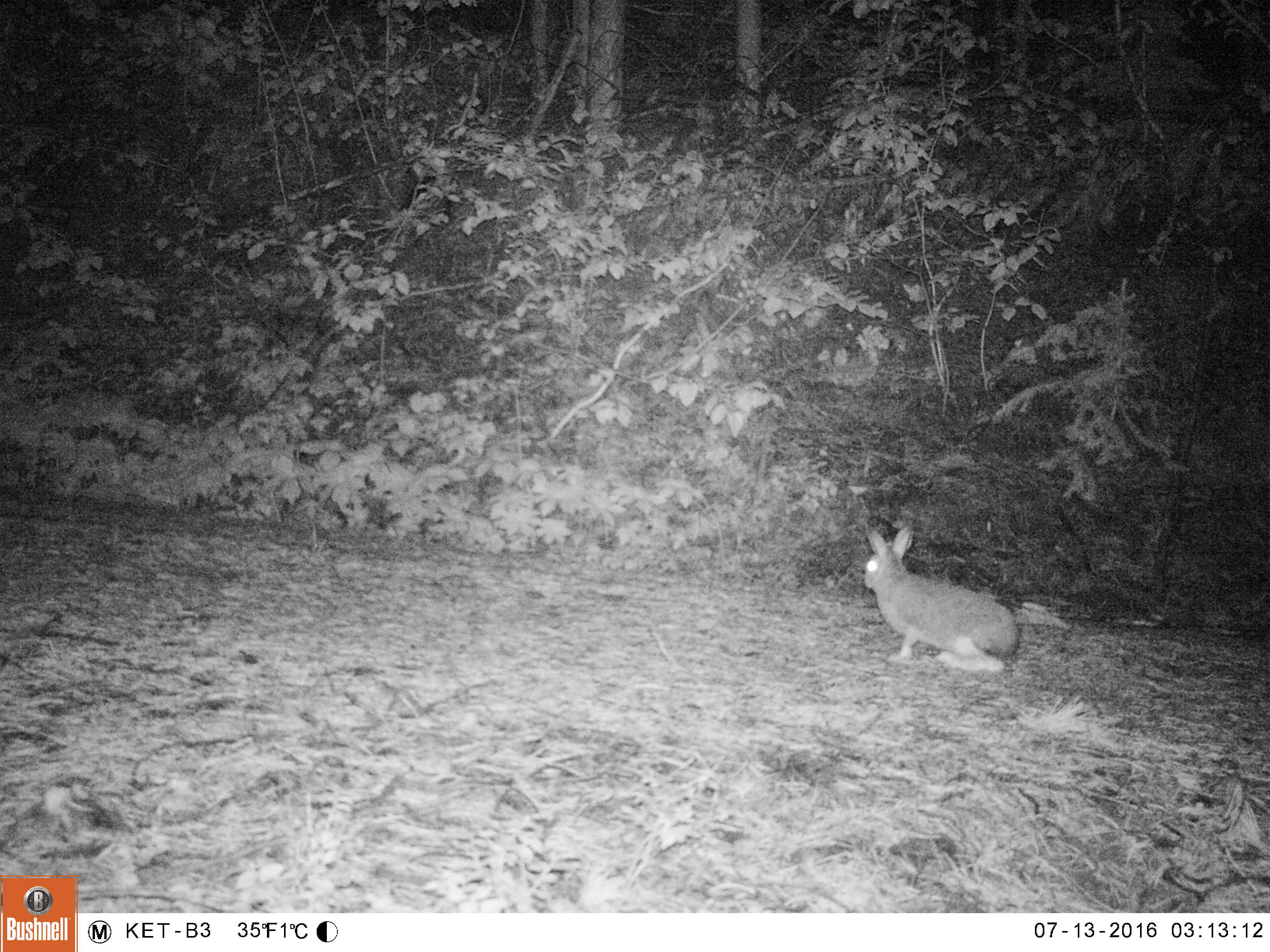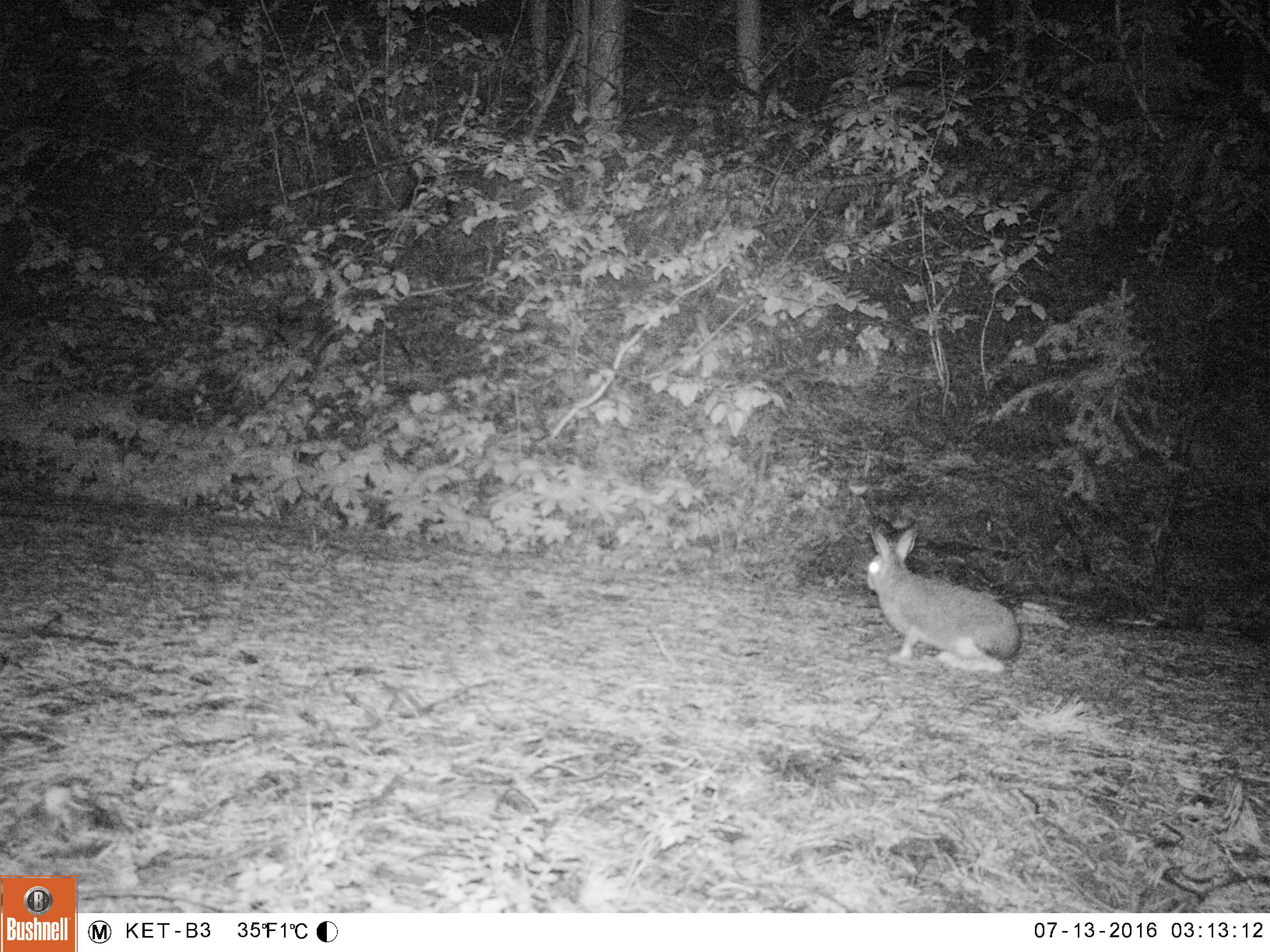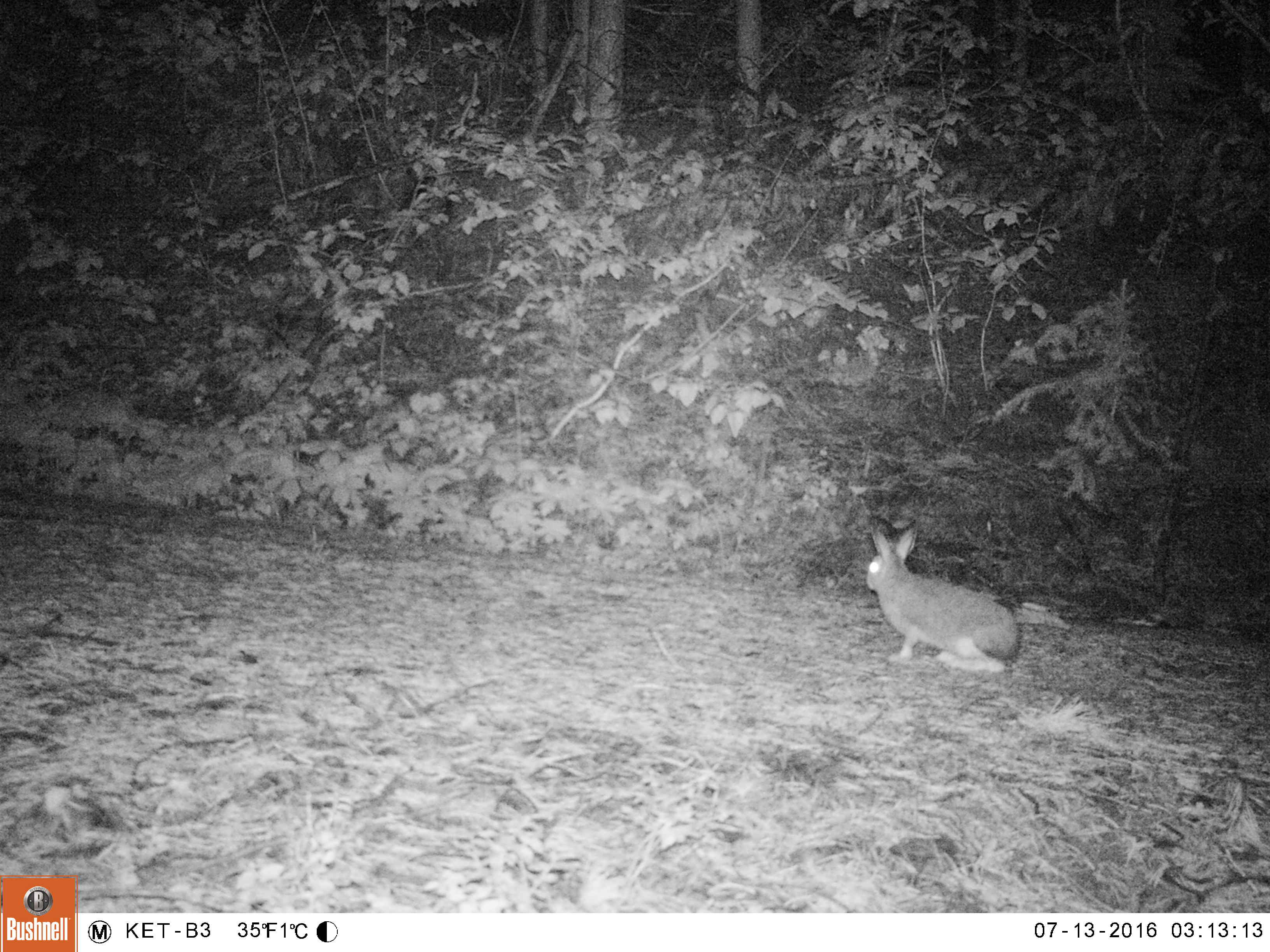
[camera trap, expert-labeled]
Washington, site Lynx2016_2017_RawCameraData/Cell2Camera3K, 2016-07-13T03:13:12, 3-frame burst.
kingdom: Animalia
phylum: Chordata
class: Mammalia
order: Lagomorpha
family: Leporidae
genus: Lepus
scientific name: Lepus americanus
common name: snowshoe hare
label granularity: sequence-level